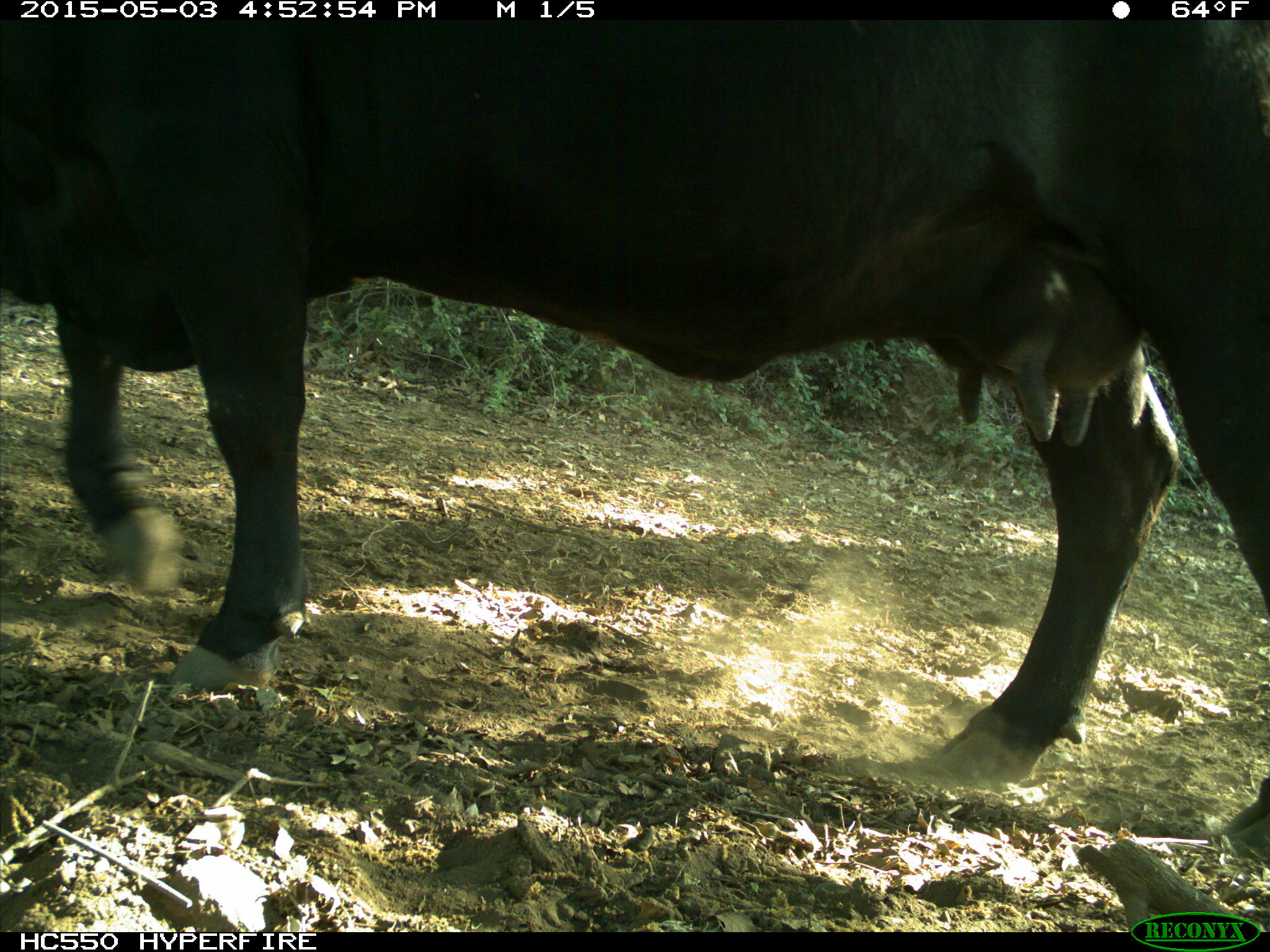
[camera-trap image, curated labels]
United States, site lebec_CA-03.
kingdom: Animalia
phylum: Chordata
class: Mammalia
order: Artiodactyla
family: Bovidae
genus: Bos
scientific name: Bos taurus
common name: domestic cow